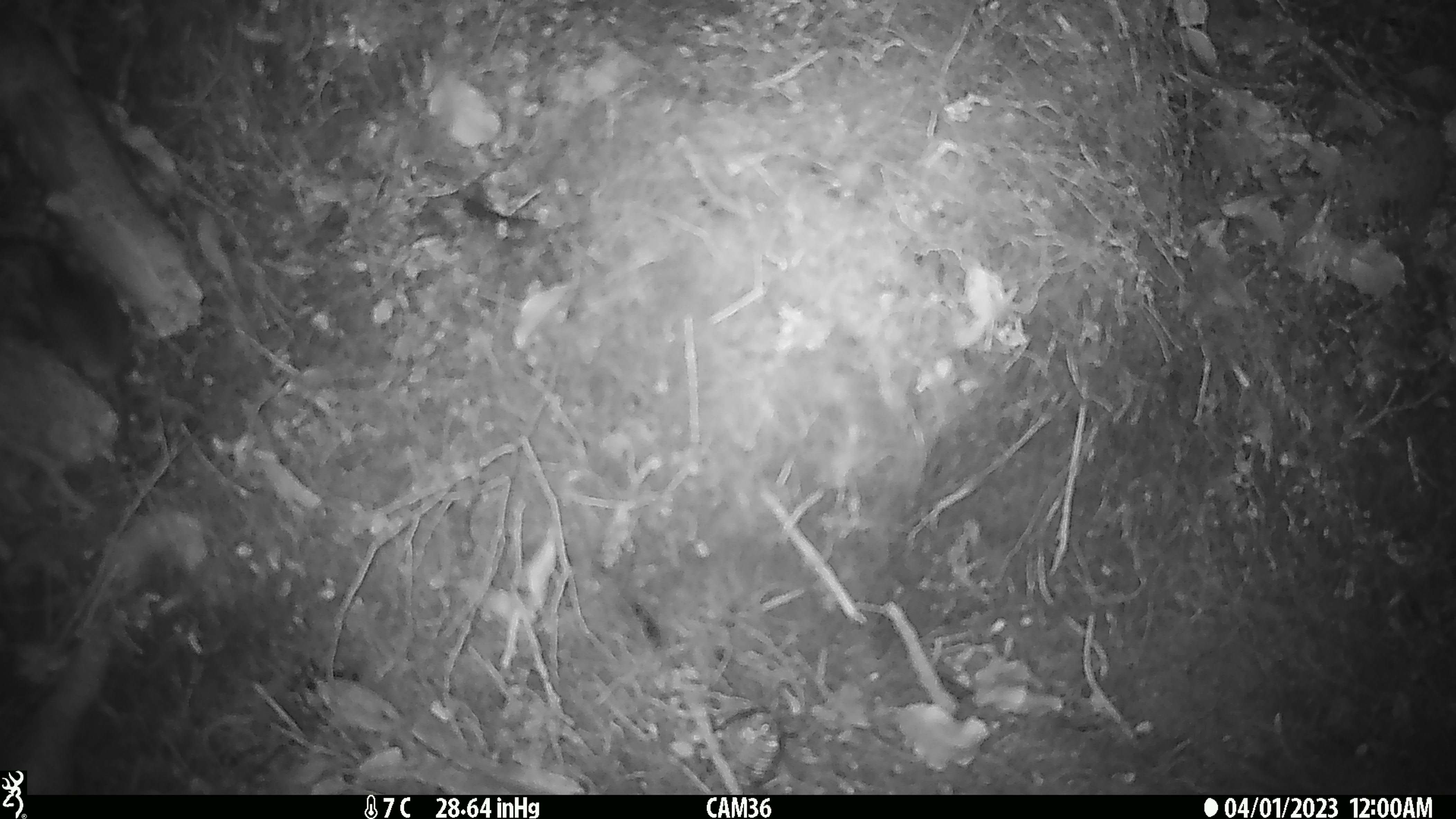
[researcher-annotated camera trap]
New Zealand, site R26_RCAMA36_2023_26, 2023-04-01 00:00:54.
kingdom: Animalia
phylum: Chordata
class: Mammalia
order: Rodentia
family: Muridae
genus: Mus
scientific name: Mus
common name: mouse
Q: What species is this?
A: Mouse (Mus).